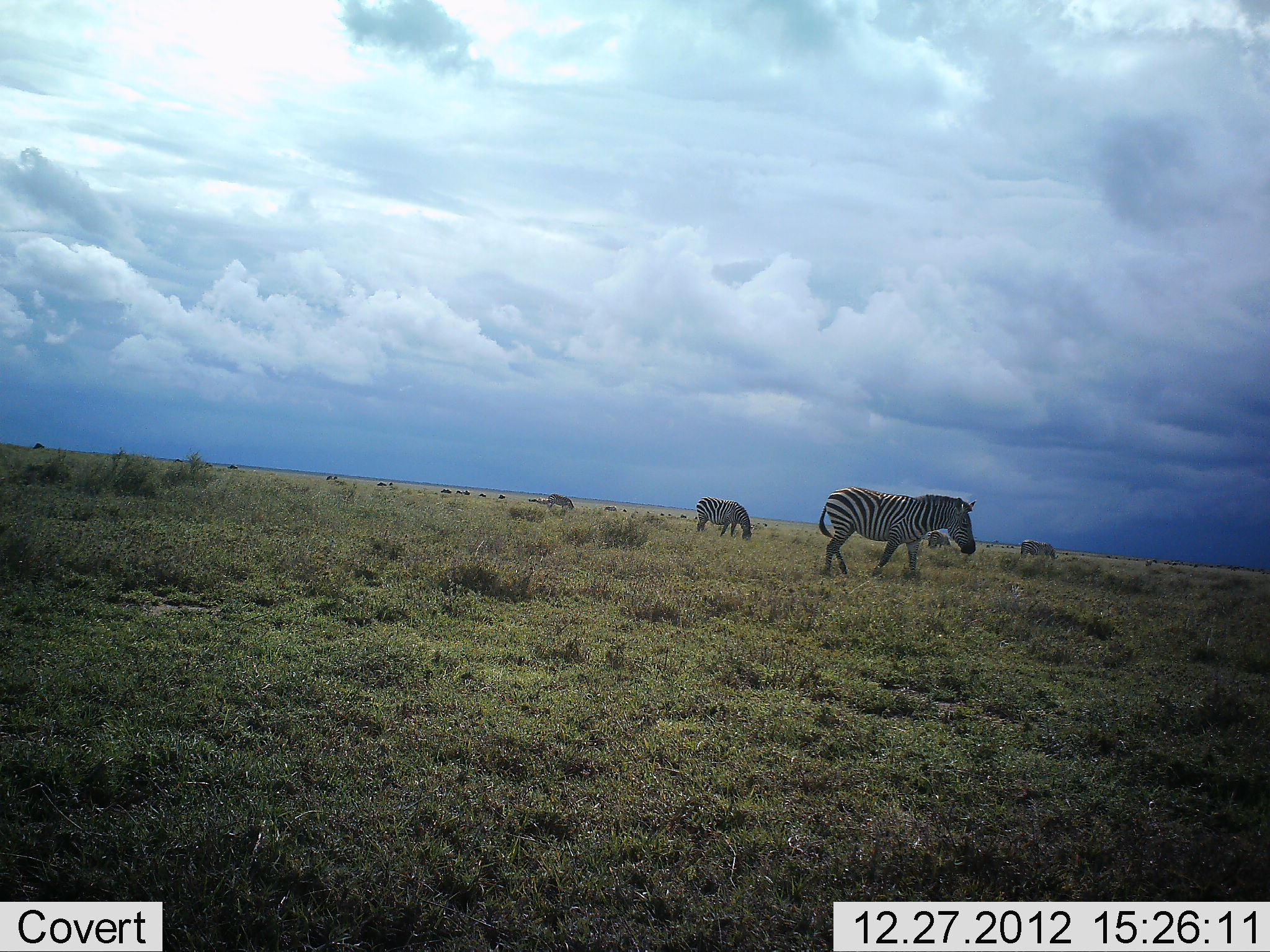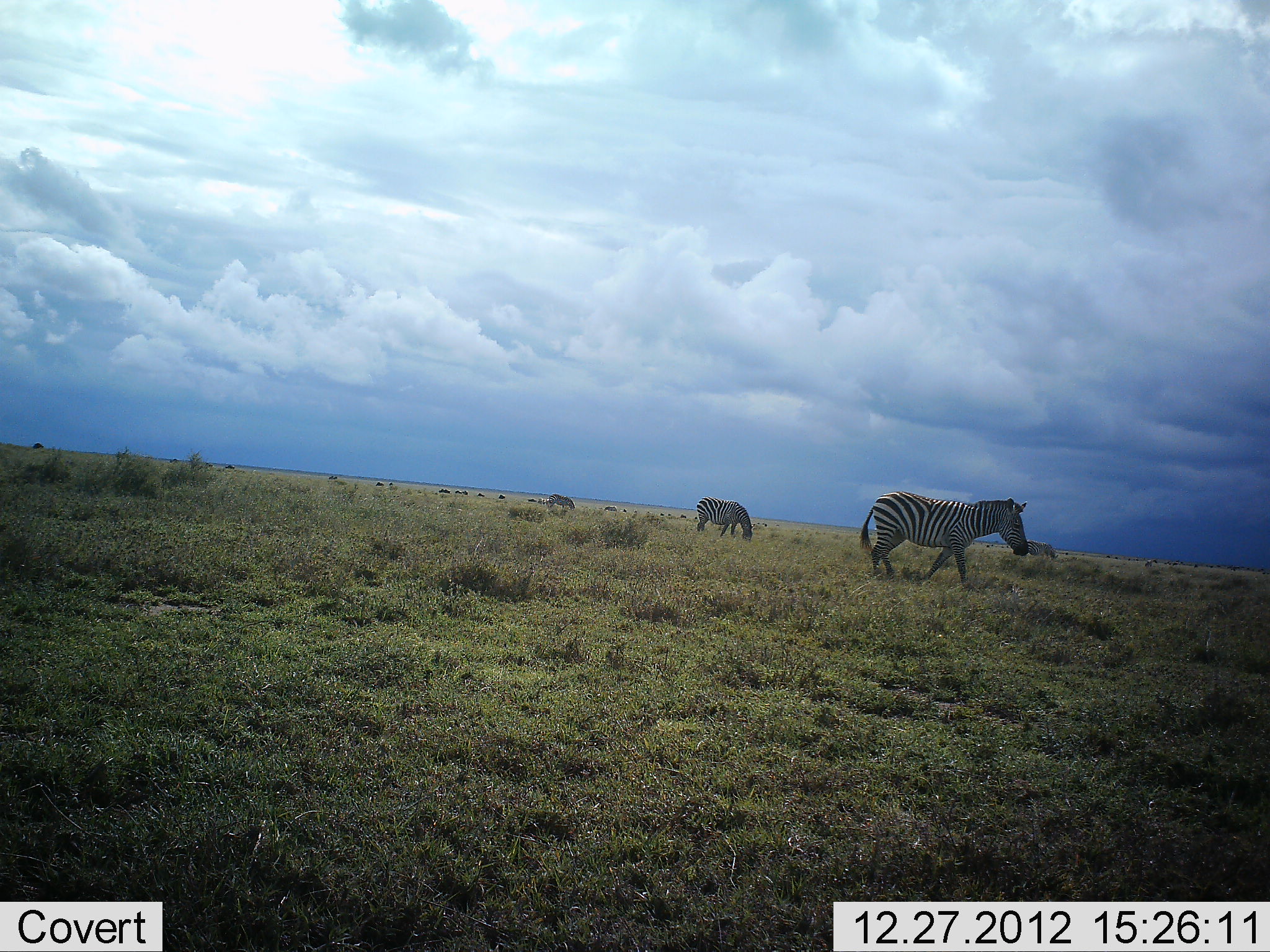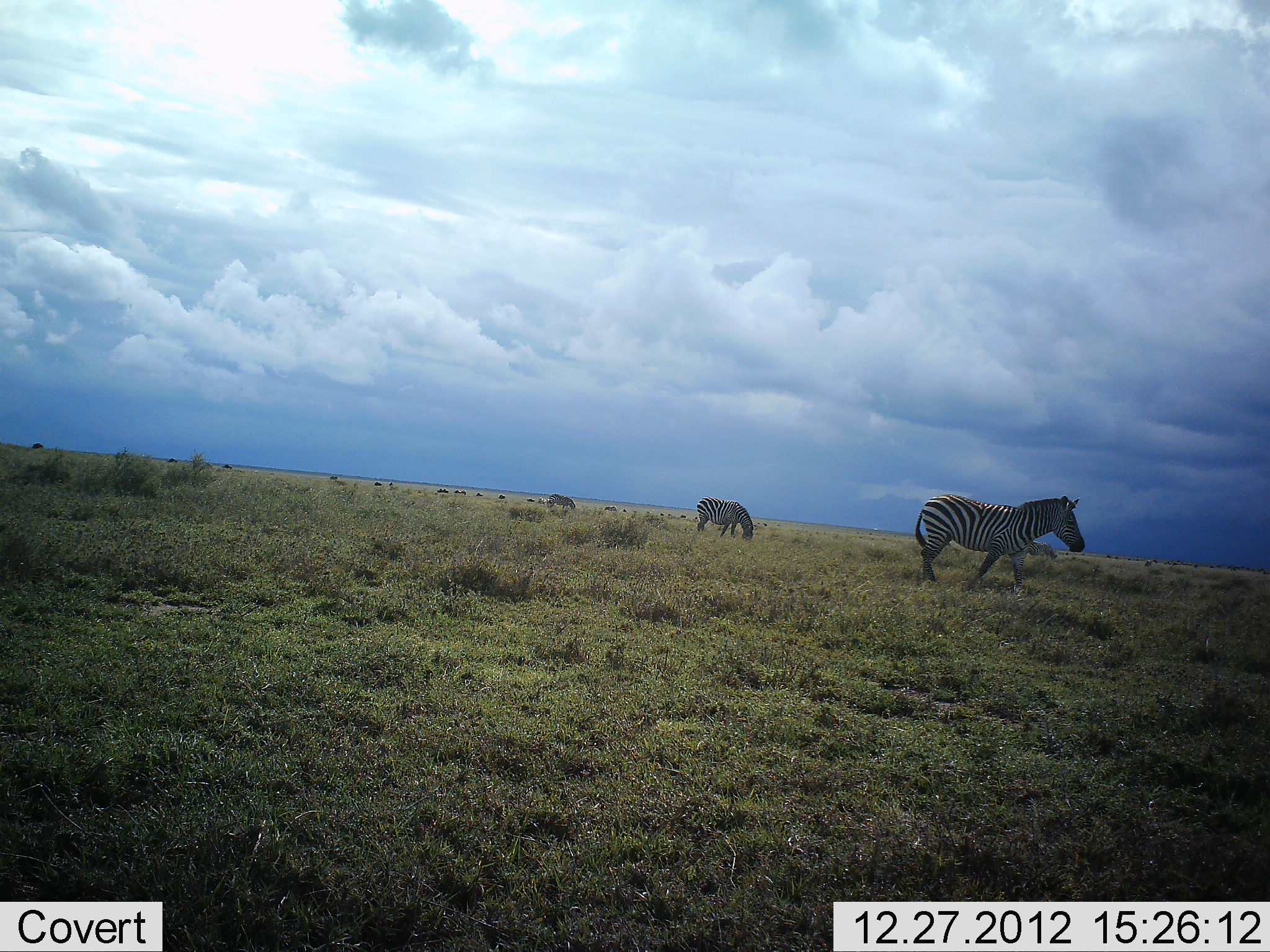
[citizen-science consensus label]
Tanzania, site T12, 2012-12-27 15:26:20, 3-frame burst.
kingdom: Animalia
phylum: Chordata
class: Mammalia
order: Perissodactyla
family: Equidae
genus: Equus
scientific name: Equus quagga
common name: plains zebra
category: zebra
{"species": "zebra (plains zebra) (Equus quagga)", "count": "3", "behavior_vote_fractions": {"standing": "10%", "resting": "0%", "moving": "70%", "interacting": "0%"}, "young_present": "0%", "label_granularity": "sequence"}